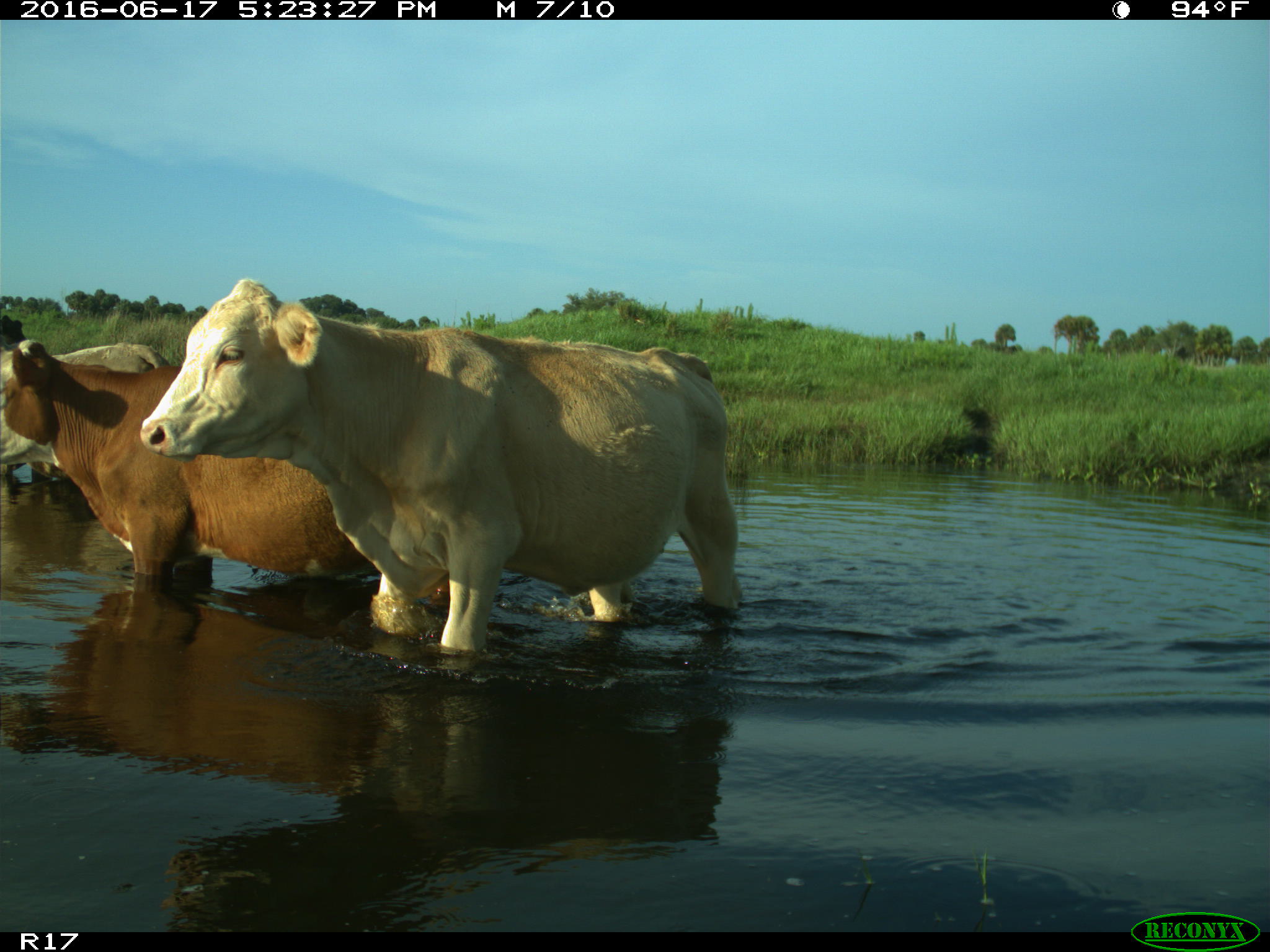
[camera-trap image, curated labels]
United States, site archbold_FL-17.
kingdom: Animalia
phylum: Chordata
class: Mammalia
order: Artiodactyla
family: Bovidae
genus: Bos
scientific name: Bos taurus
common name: domestic cow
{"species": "Bos taurus (domestic cow)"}